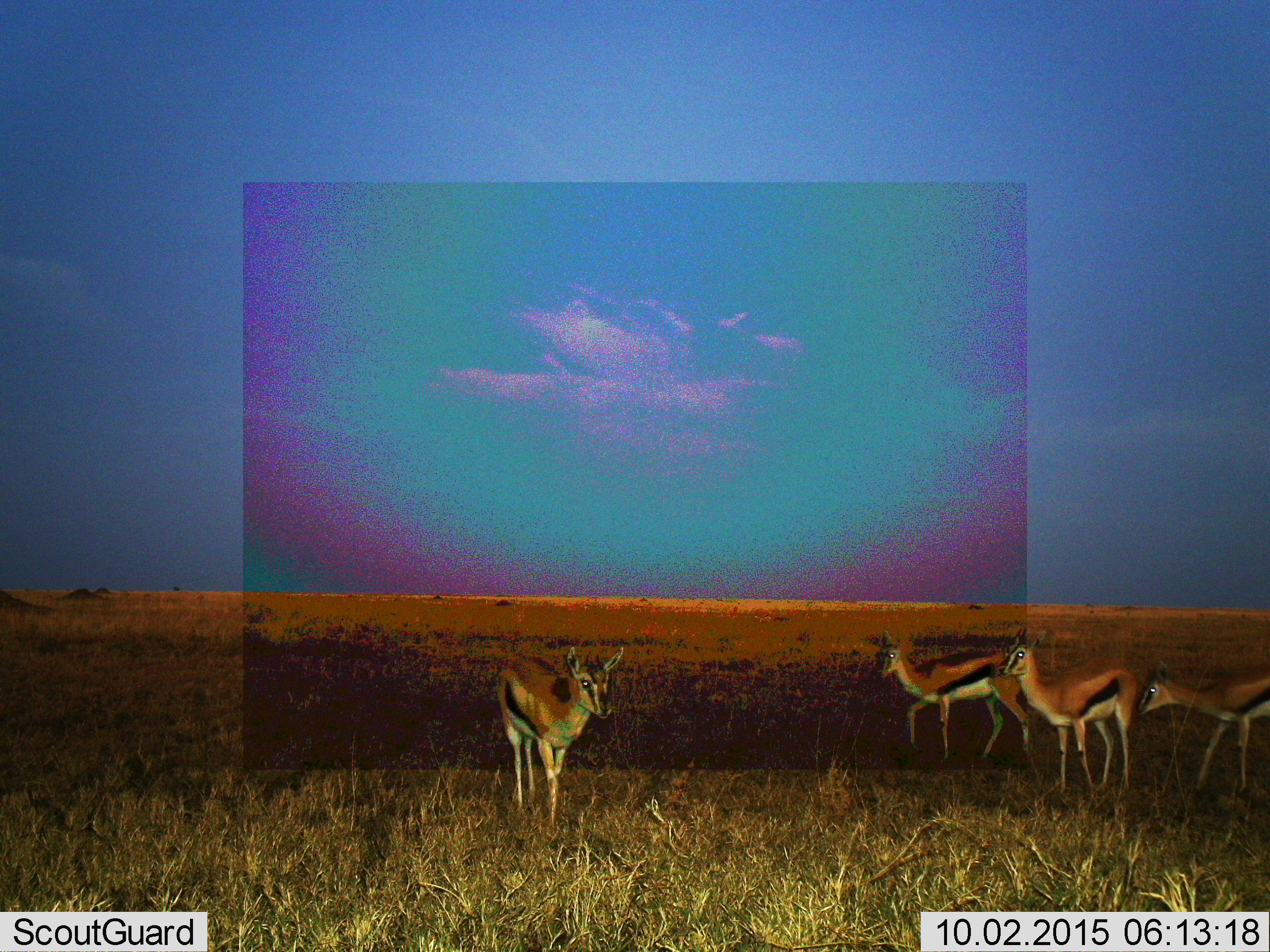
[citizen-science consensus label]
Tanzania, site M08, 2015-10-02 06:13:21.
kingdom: Animalia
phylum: Chordata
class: Mammalia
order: Artiodactyla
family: Bovidae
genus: Eudorcas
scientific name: Eudorcas thomsonii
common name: thomson's gazelle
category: gazellethomsons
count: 4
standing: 90%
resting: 0%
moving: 40%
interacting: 0%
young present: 20%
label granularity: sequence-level